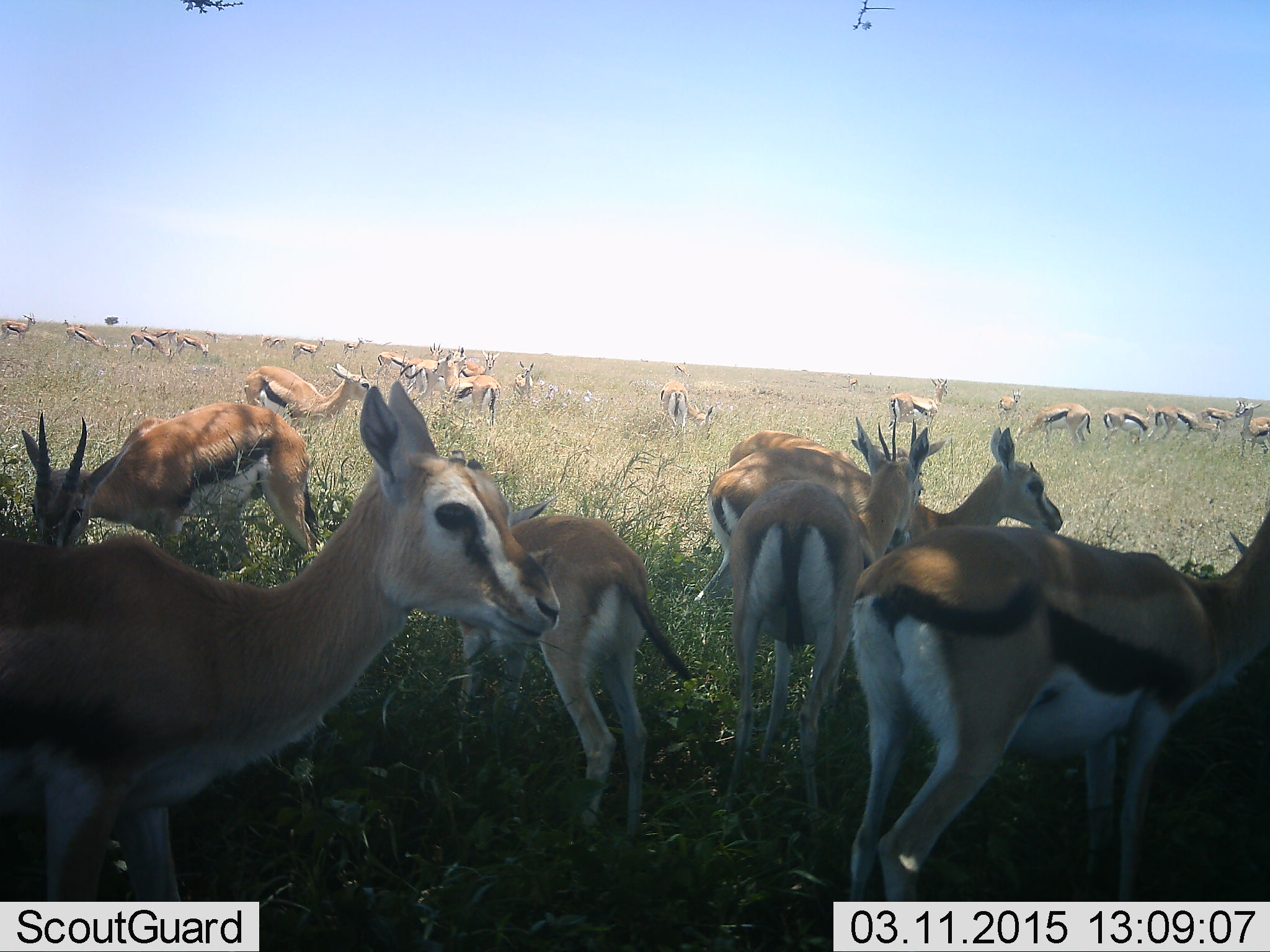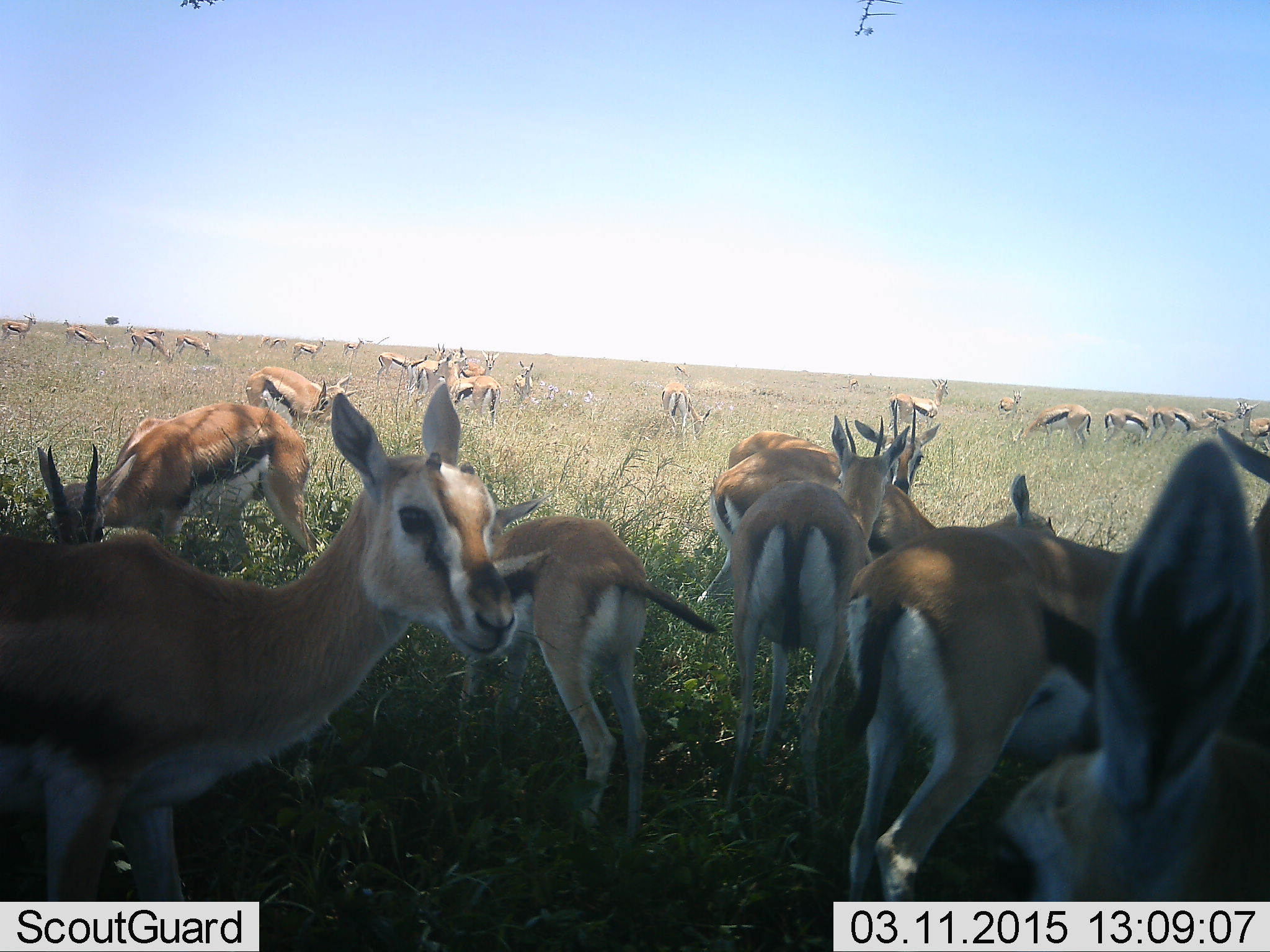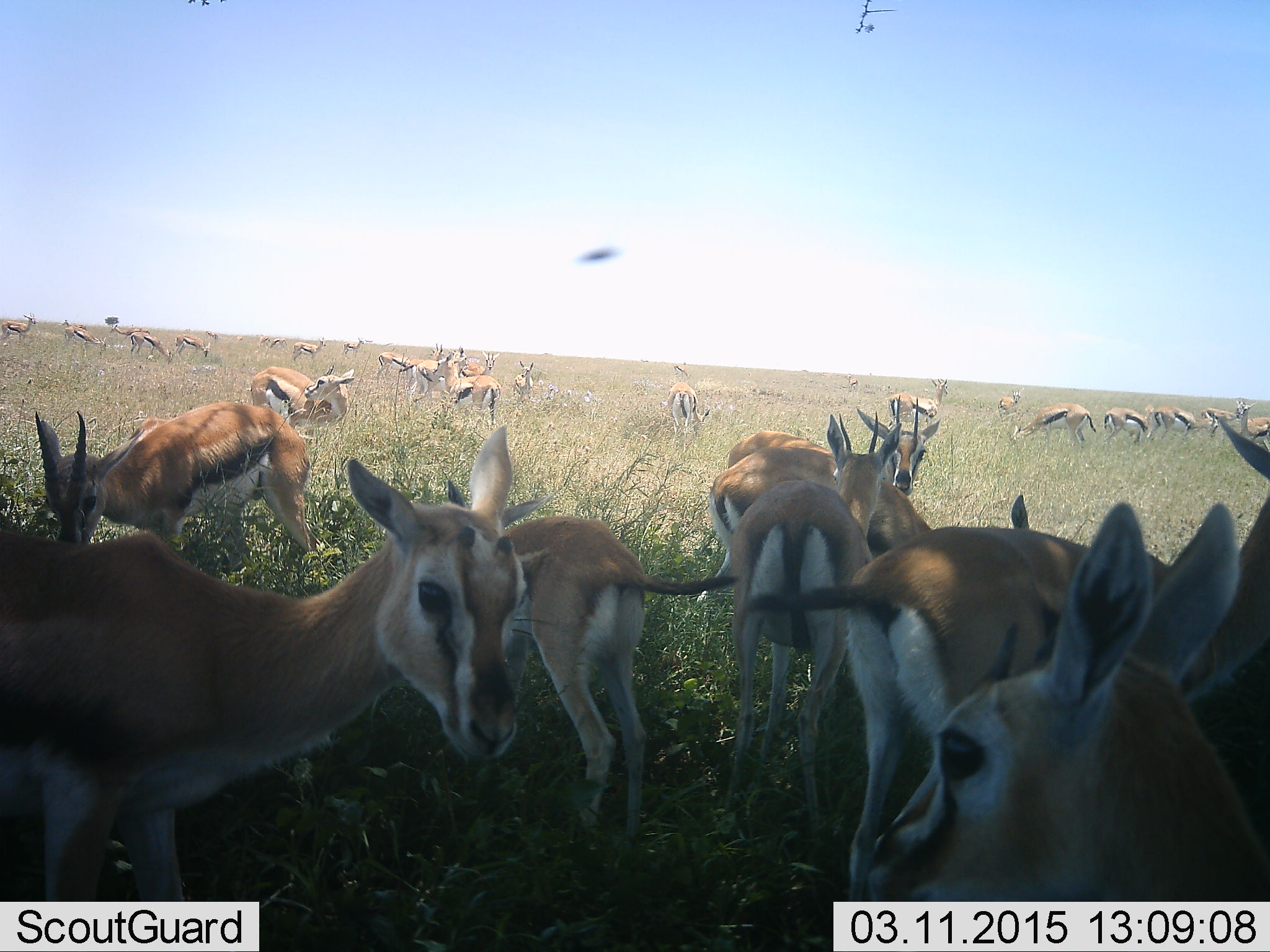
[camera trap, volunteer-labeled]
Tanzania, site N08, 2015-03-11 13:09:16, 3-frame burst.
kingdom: Animalia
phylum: Chordata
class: Mammalia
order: Artiodactyla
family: Bovidae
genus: Eudorcas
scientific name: Eudorcas thomsonii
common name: thomson's gazelle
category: gazellethomsons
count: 11-50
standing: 91%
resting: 9%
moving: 55%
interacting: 18%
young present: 27%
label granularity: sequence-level